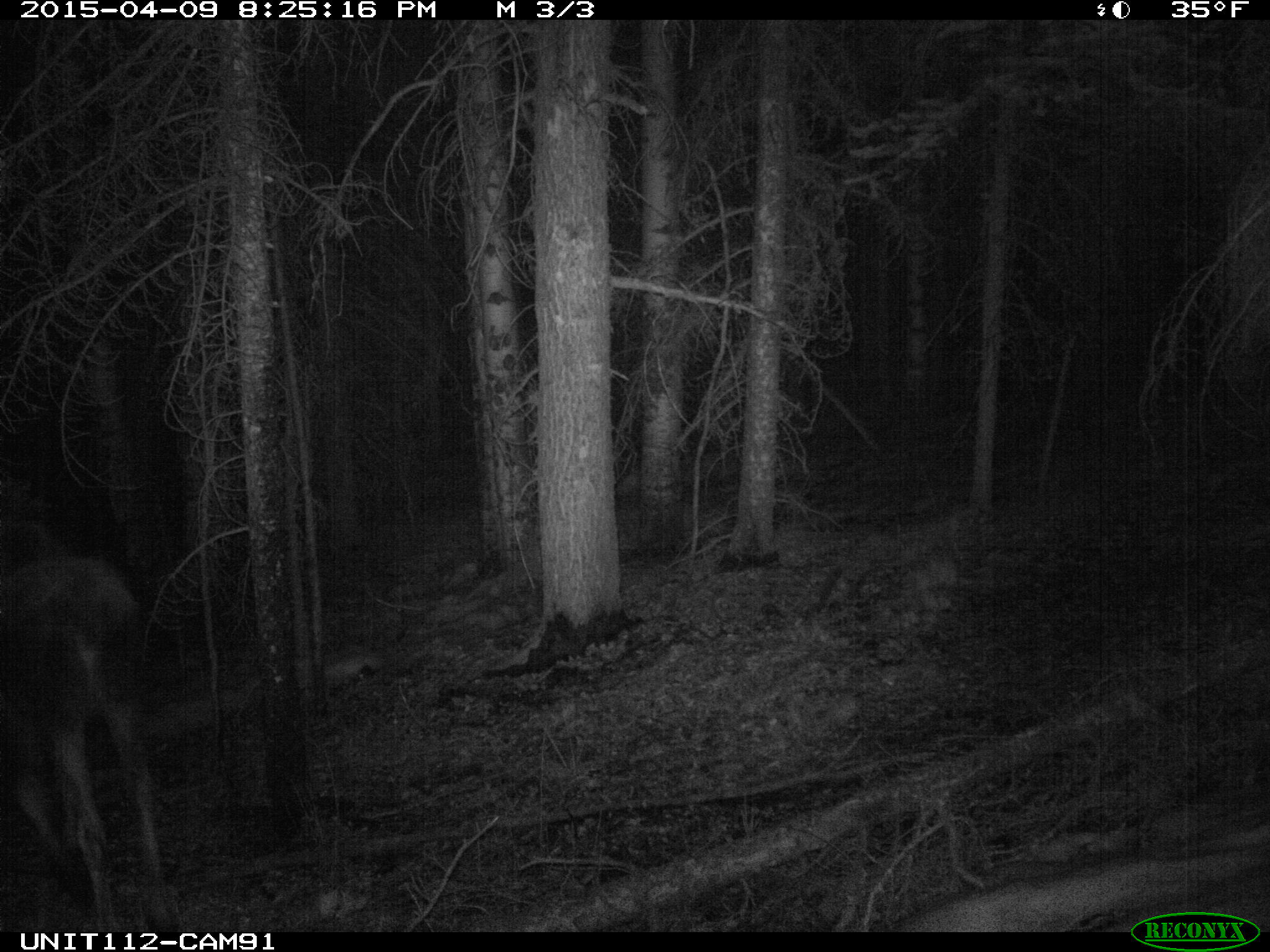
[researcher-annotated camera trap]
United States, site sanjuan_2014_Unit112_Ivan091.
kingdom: Animalia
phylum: Chordata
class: Mammalia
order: Artiodactyla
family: Cervidae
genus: Alces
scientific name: Alces alces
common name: moose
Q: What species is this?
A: Alces alces (moose).